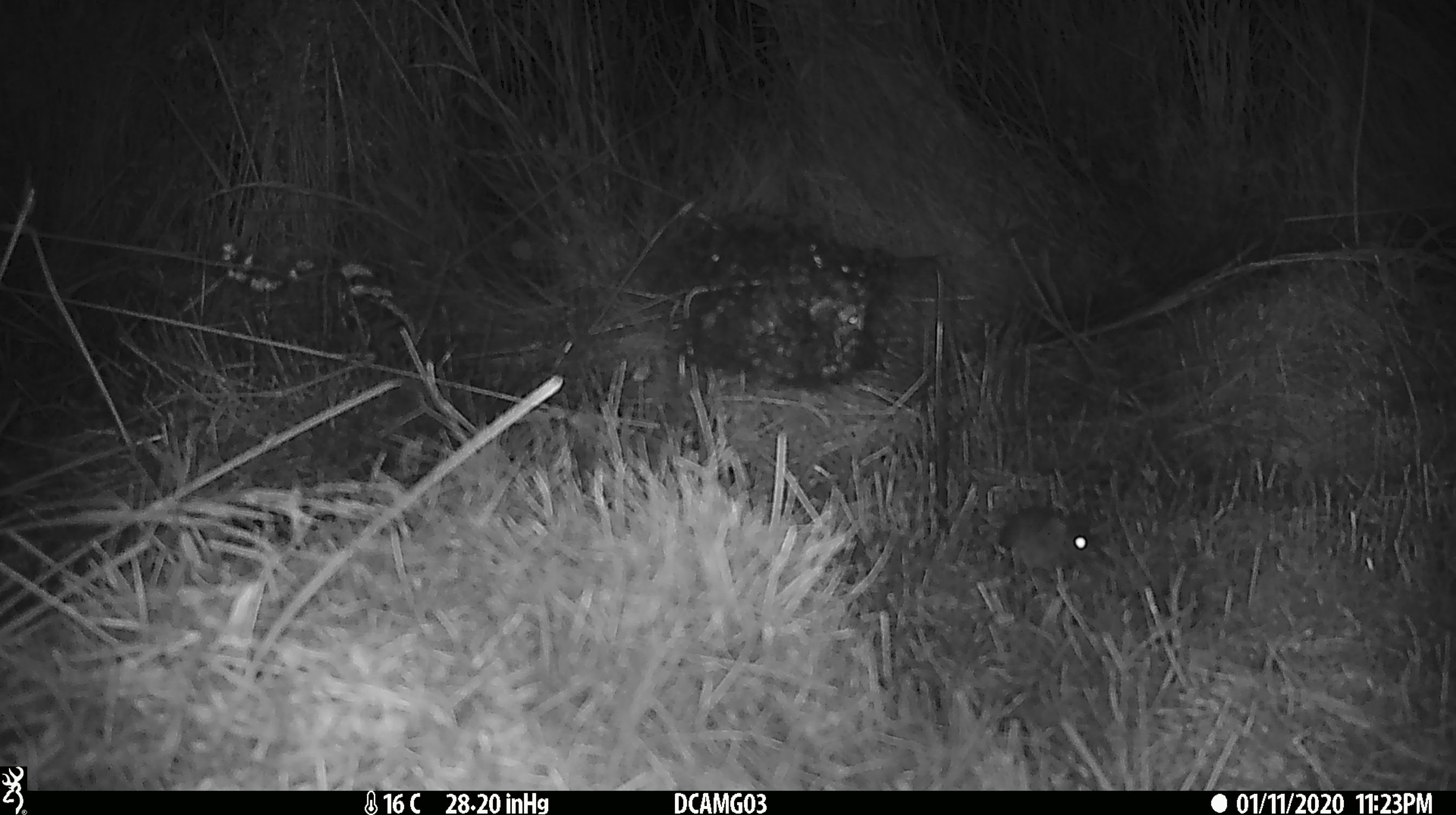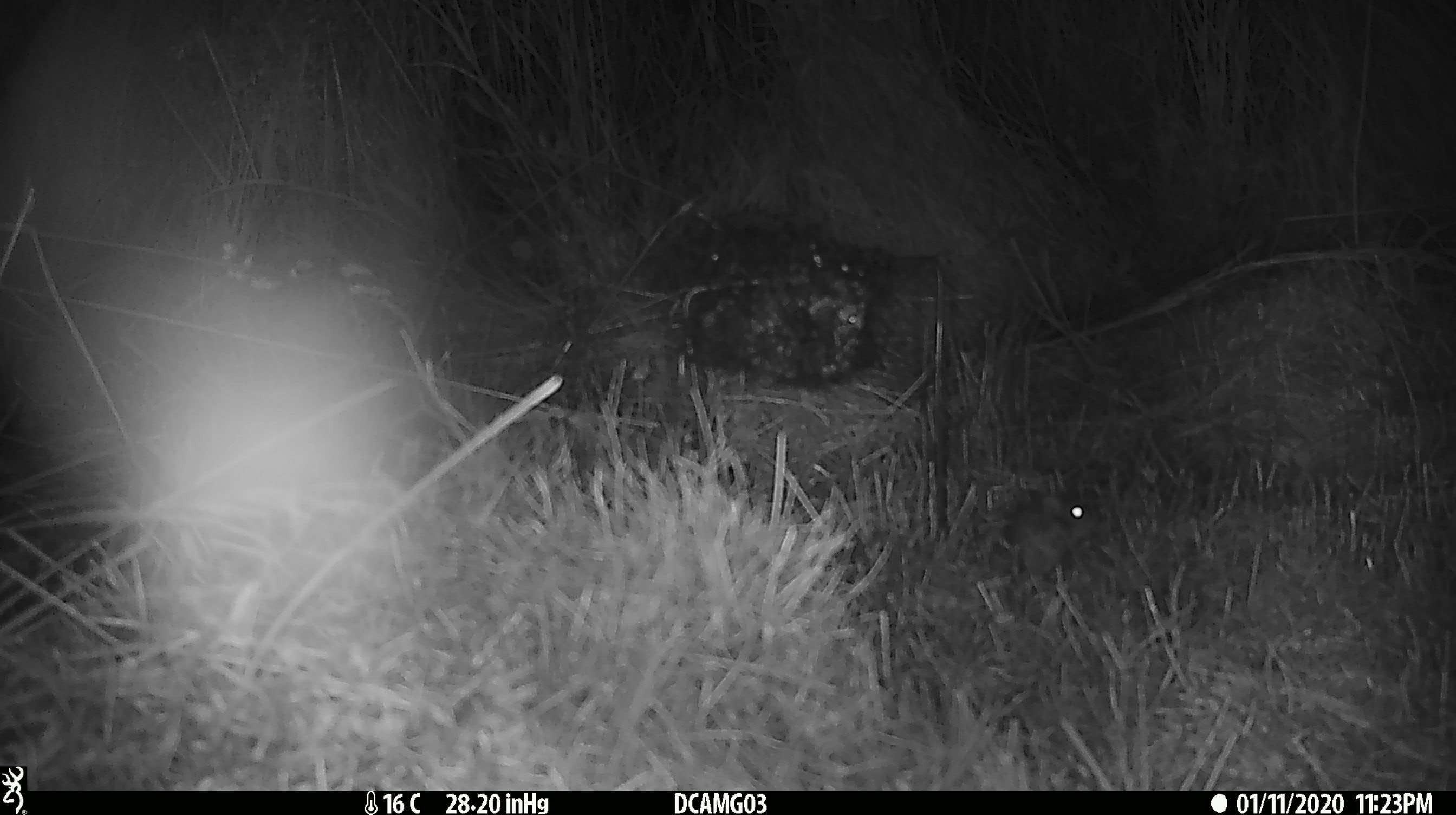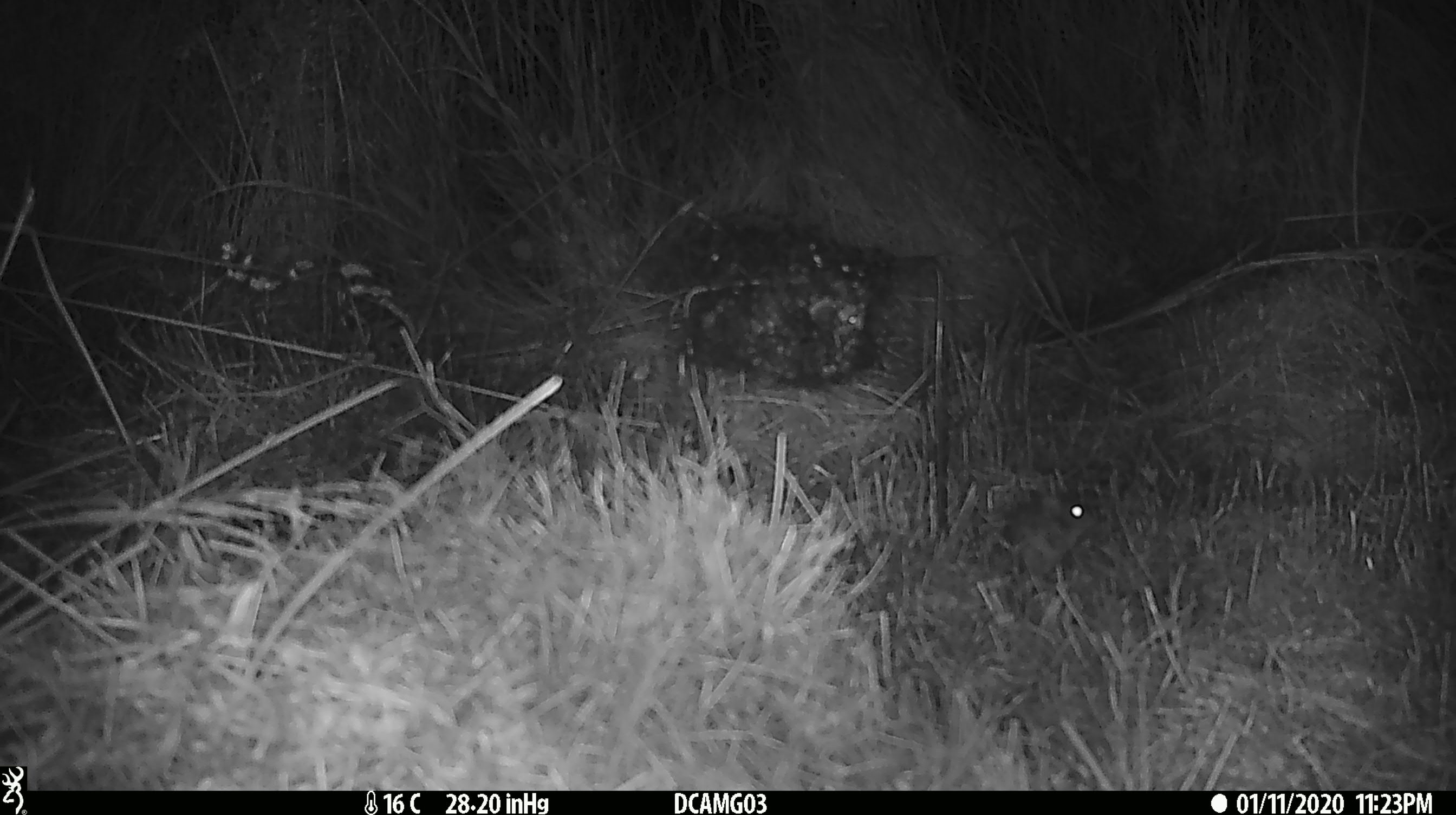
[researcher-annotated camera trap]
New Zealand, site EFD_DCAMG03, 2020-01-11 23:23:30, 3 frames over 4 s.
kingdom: Animalia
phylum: Chordata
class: Mammalia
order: Rodentia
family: Muridae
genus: Mus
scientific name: Mus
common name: mouse